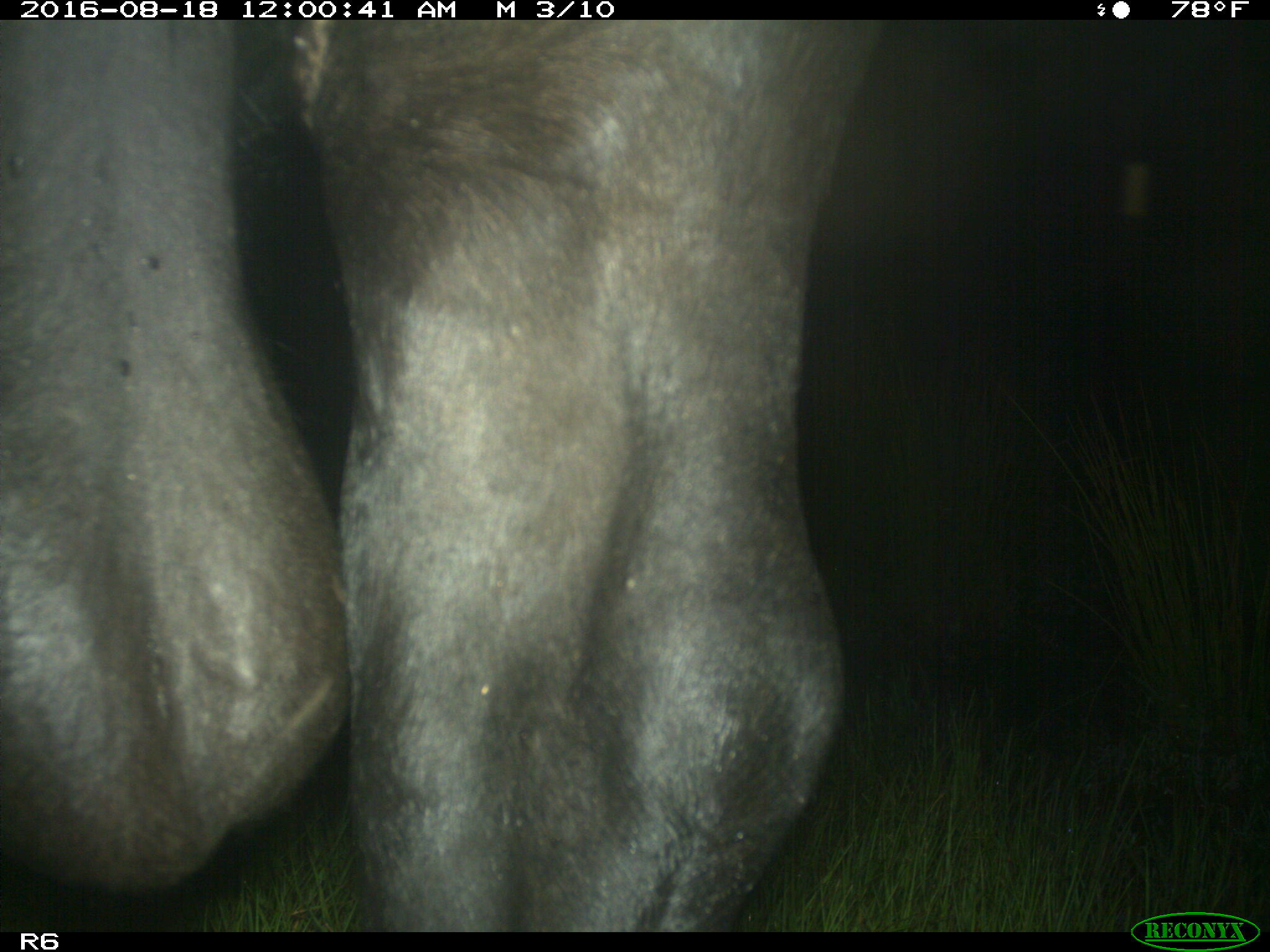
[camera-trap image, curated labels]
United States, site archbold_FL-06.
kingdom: Animalia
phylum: Chordata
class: Mammalia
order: Artiodactyla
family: Bovidae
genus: Bos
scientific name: Bos taurus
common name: domestic cow